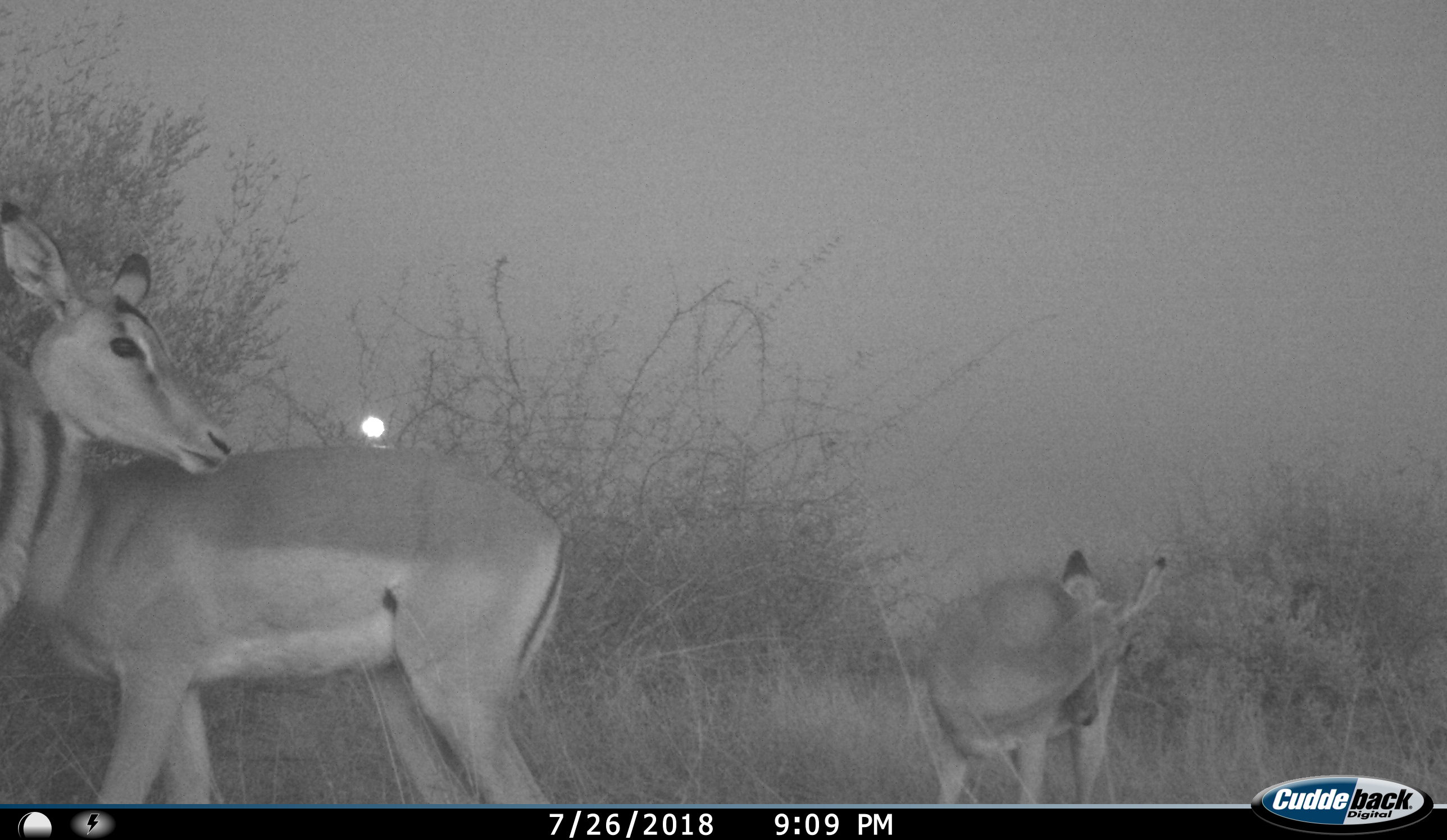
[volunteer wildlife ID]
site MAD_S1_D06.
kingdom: Animalia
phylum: Chordata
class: Mammalia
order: Artiodactyla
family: Bovidae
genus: Aepyceros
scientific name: Aepyceros melampus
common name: impala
Impala (Aepyceros melampus), count 3. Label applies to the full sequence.